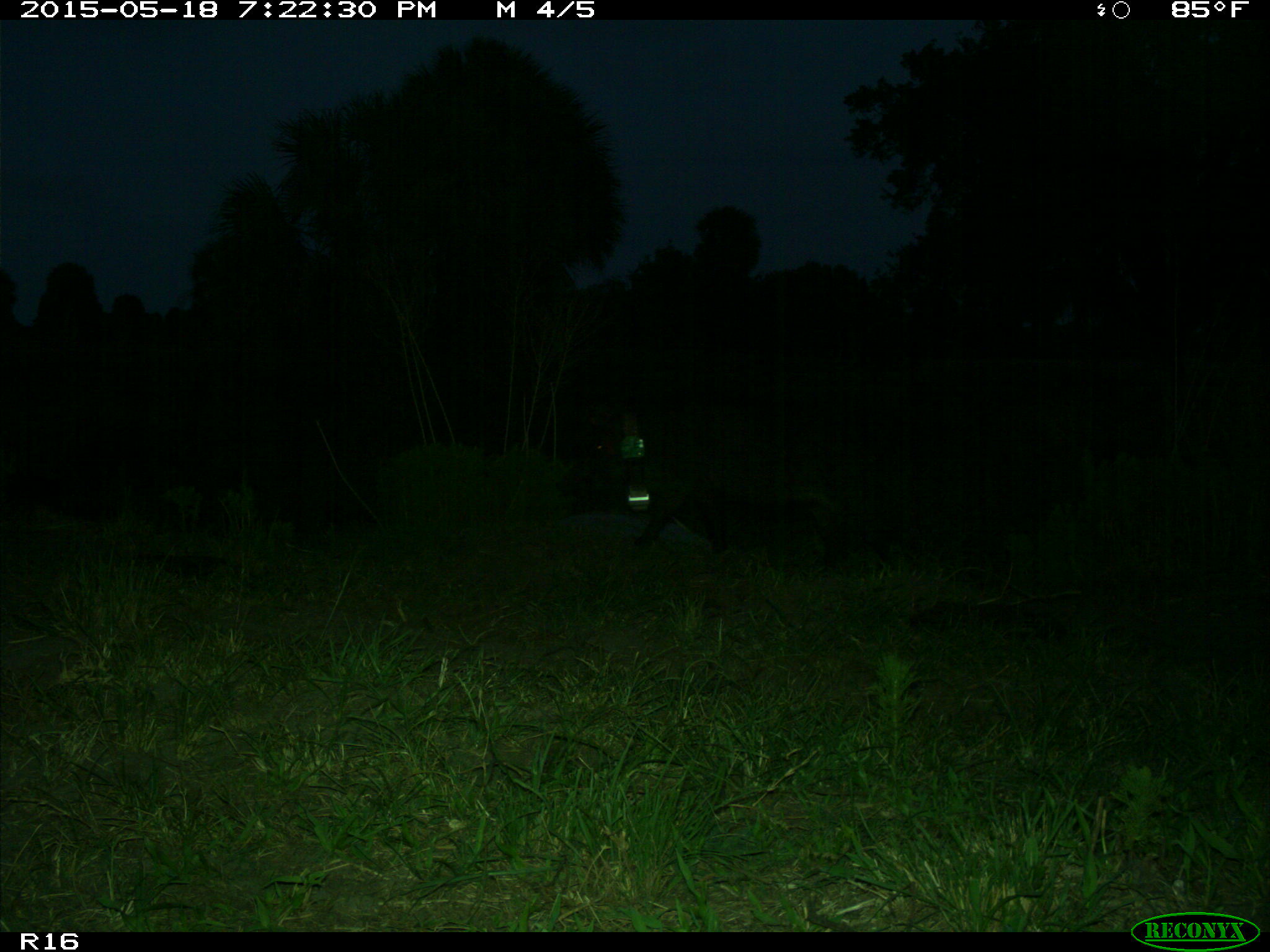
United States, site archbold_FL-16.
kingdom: Animalia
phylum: Chordata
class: Mammalia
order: Artiodactyla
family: Suidae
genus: Sus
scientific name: Sus scrofa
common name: wild boar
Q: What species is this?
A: Sus scrofa (wild boar).